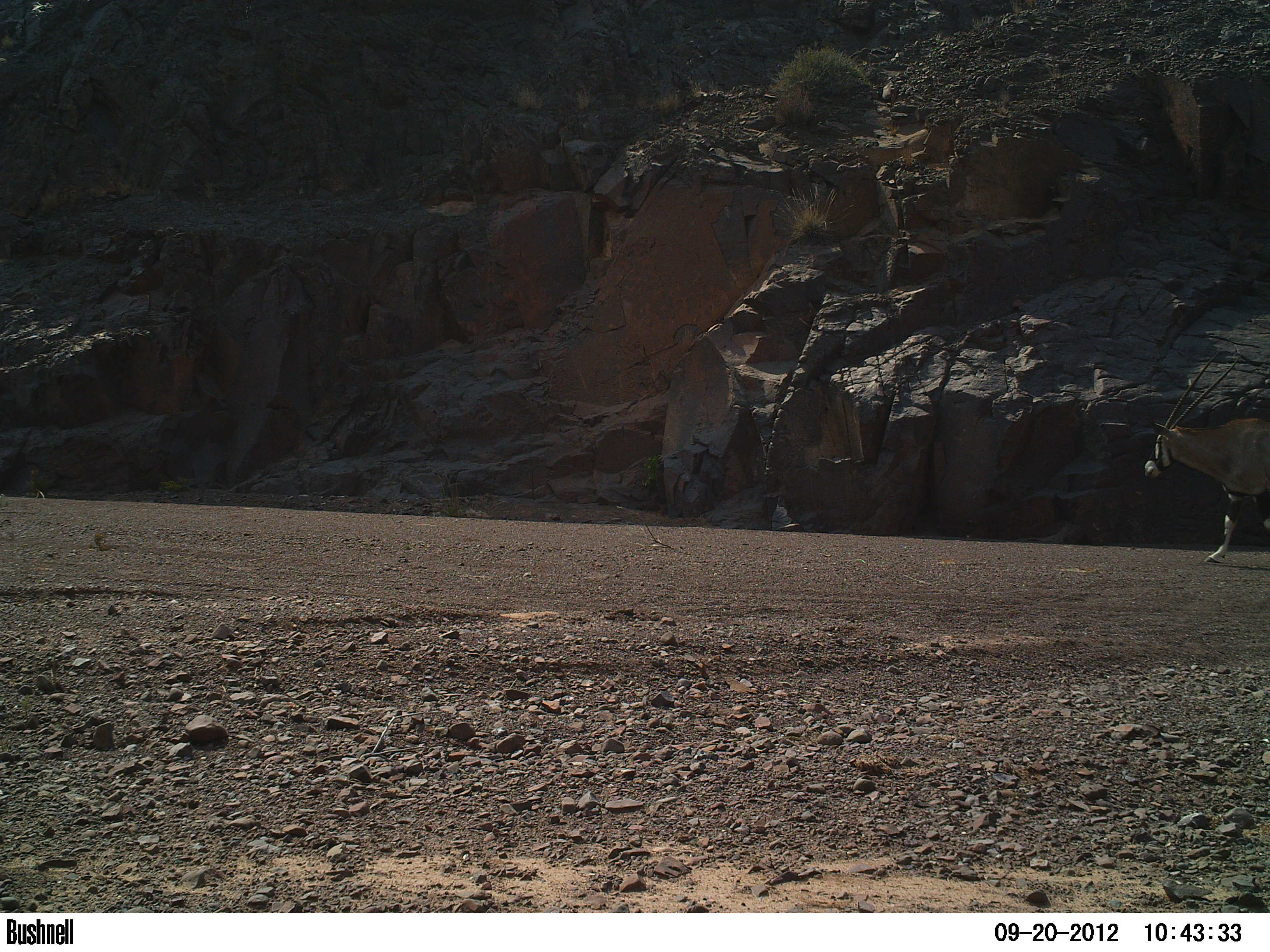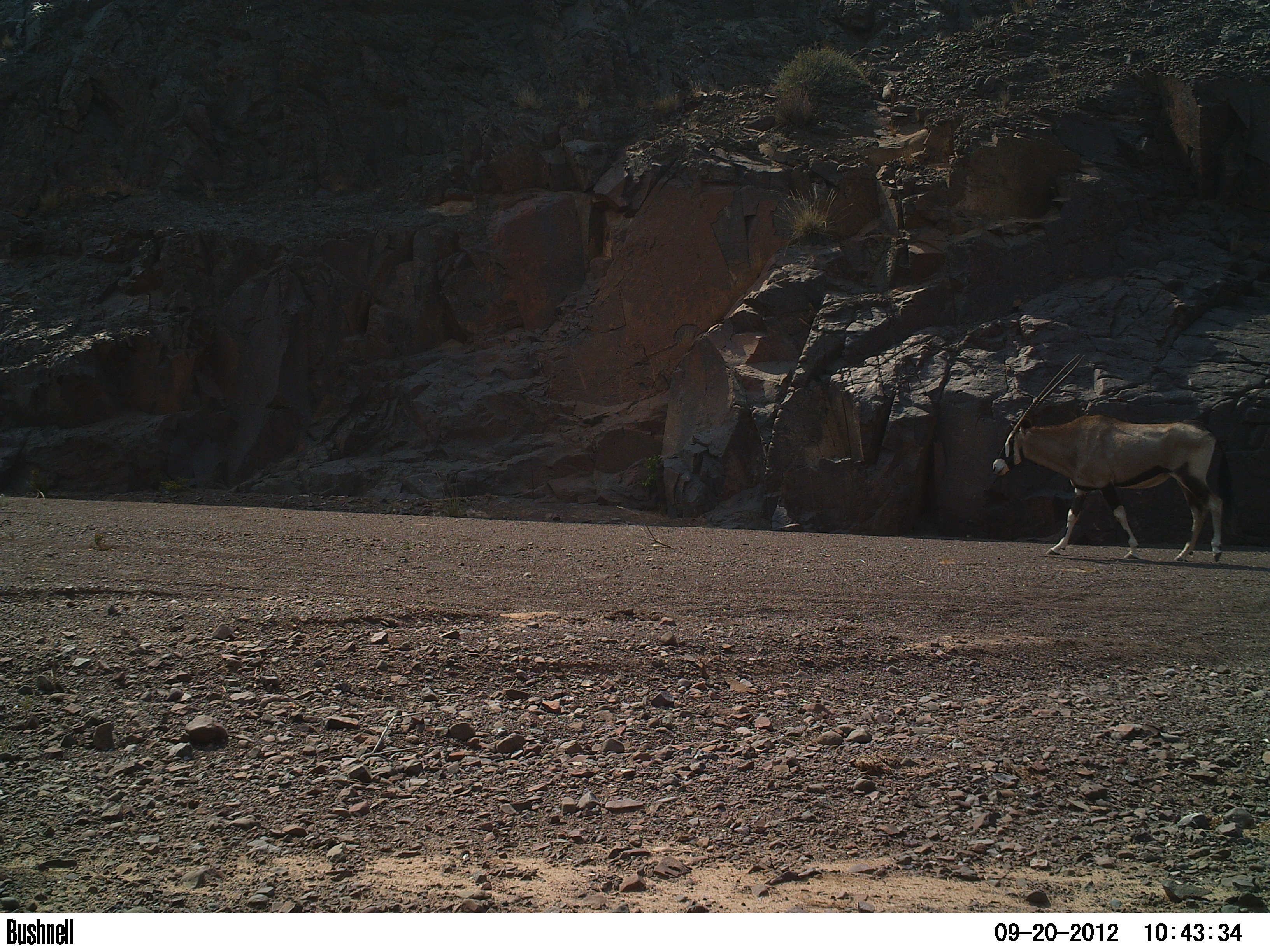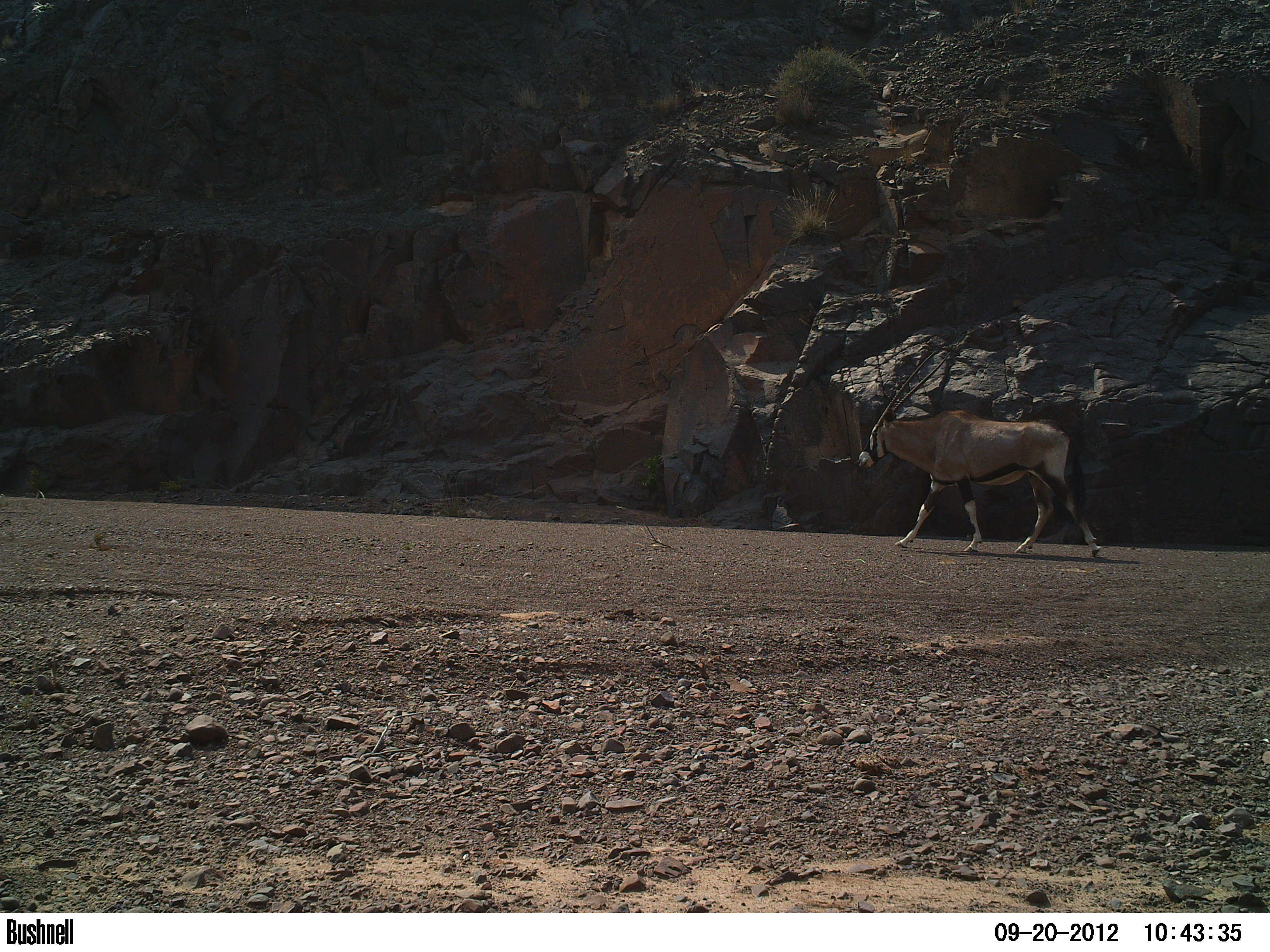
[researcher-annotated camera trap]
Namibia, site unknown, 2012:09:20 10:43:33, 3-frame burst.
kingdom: Animalia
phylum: Chordata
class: Mammalia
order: Artiodactyla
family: Bovidae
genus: Oryx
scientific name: Oryx gazella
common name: gemsbok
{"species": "Oryx gazella (gemsbok)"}